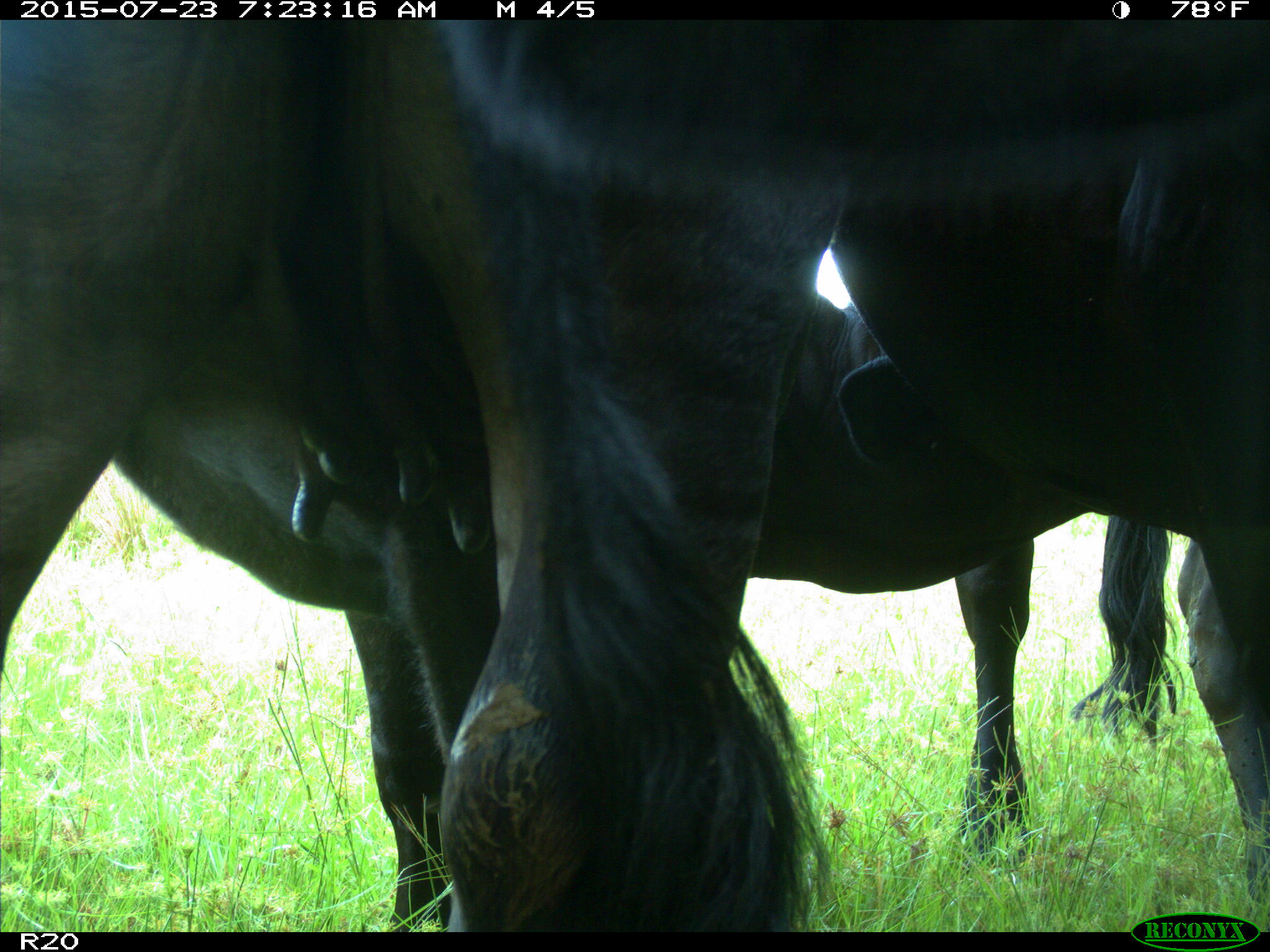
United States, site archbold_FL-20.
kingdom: Animalia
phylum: Chordata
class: Mammalia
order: Artiodactyla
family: Bovidae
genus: Bos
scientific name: Bos taurus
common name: domestic cow